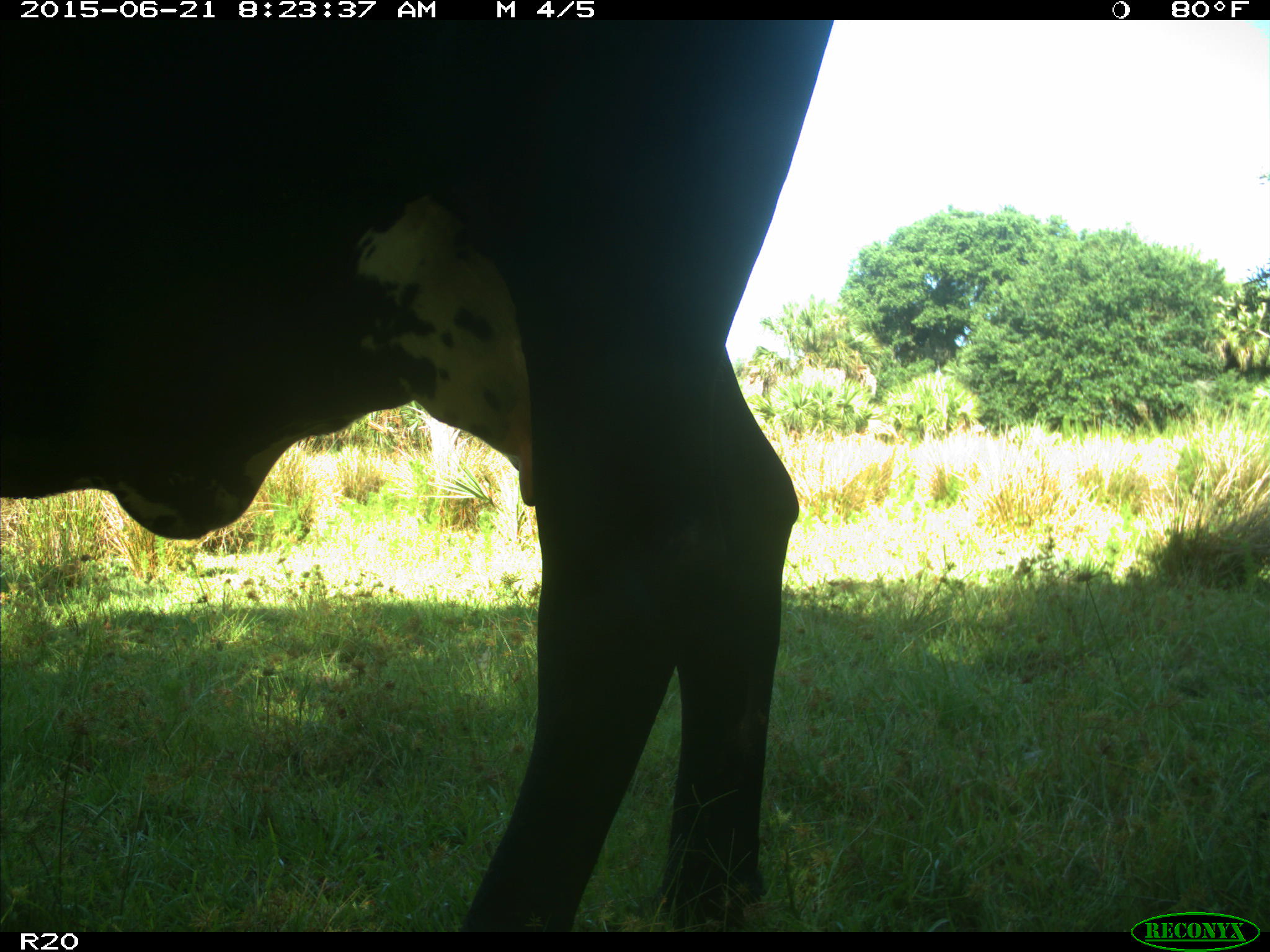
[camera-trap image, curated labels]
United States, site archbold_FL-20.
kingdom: Animalia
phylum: Chordata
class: Mammalia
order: Artiodactyla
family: Bovidae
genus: Bos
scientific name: Bos taurus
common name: domestic cow